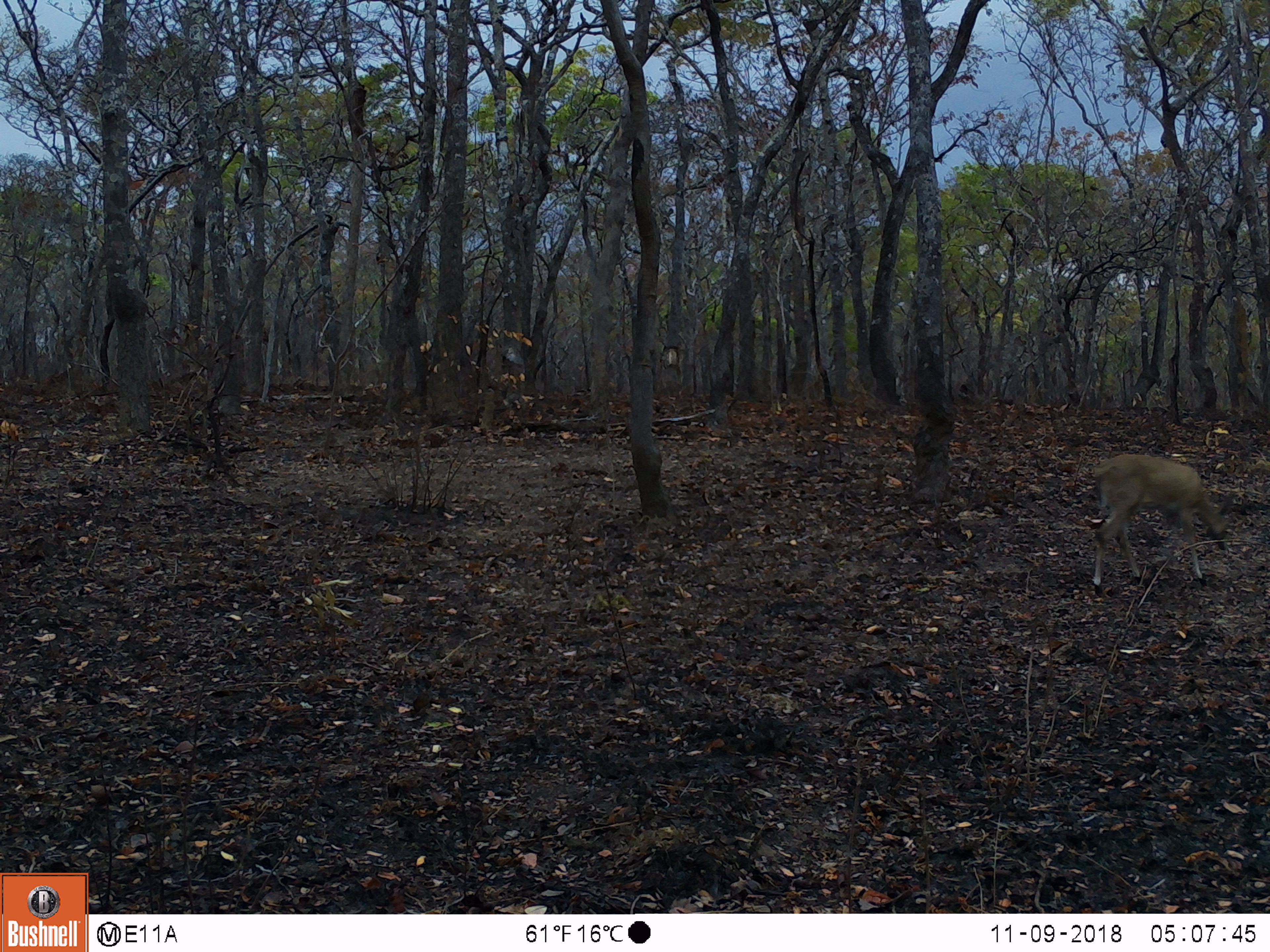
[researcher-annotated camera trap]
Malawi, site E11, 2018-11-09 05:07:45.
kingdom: Animalia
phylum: Chordata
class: Mammalia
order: Artiodactyla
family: Bovidae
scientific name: Antilopinae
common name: small antelope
Small antelope (Antilopinae), count 1.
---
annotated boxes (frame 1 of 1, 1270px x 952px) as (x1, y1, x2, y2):
small antelope: (1074, 445, 1243, 599)